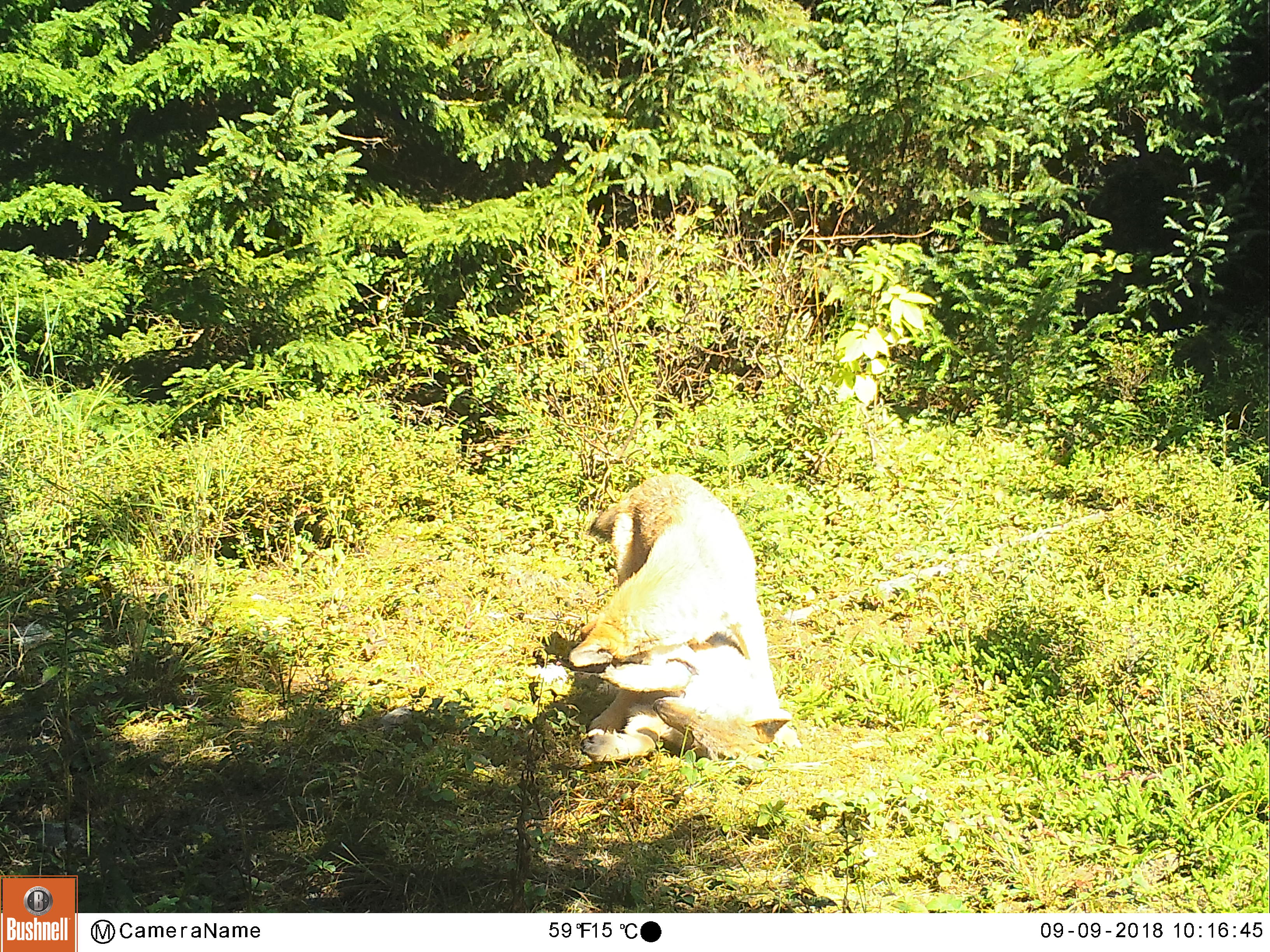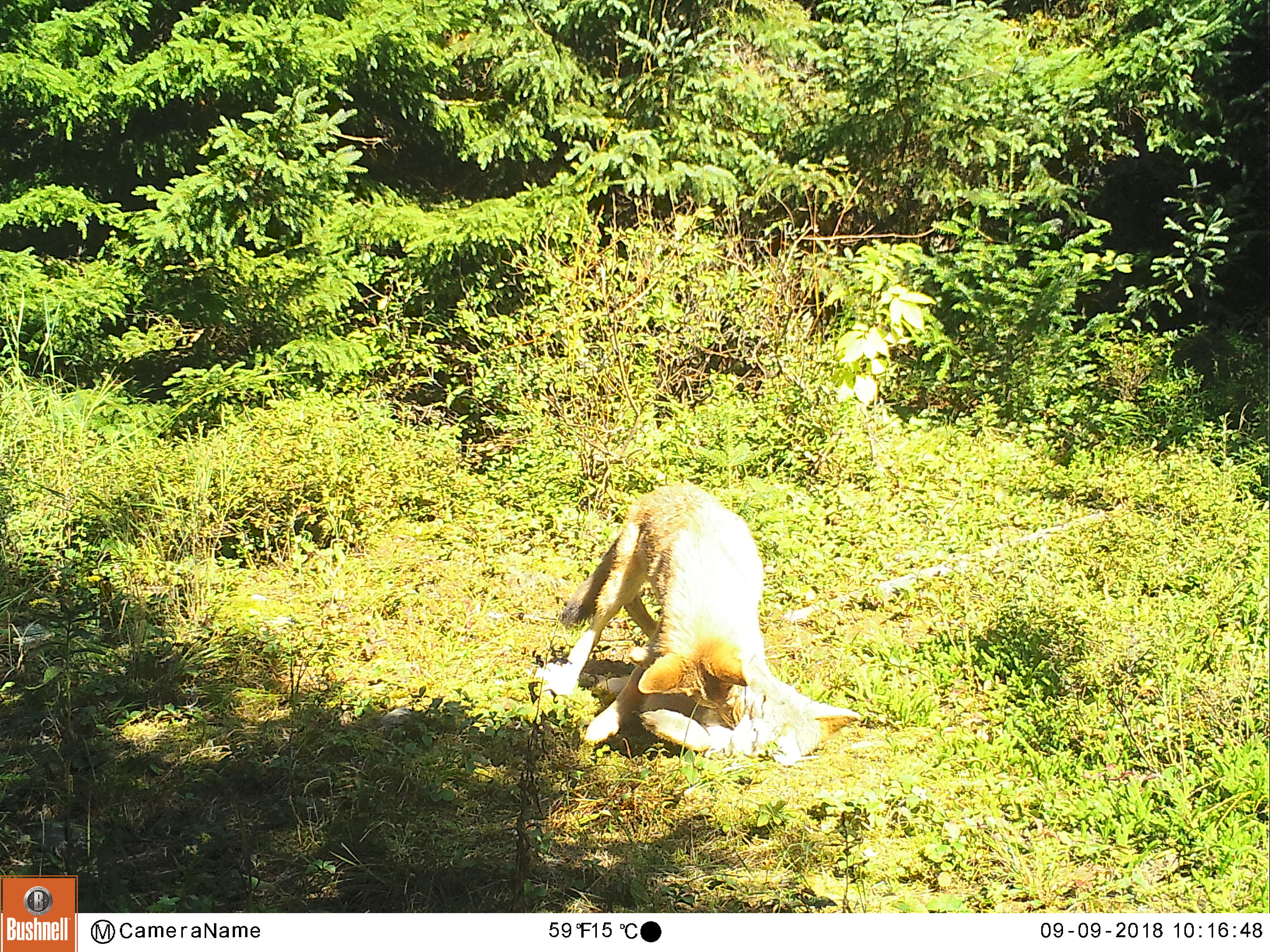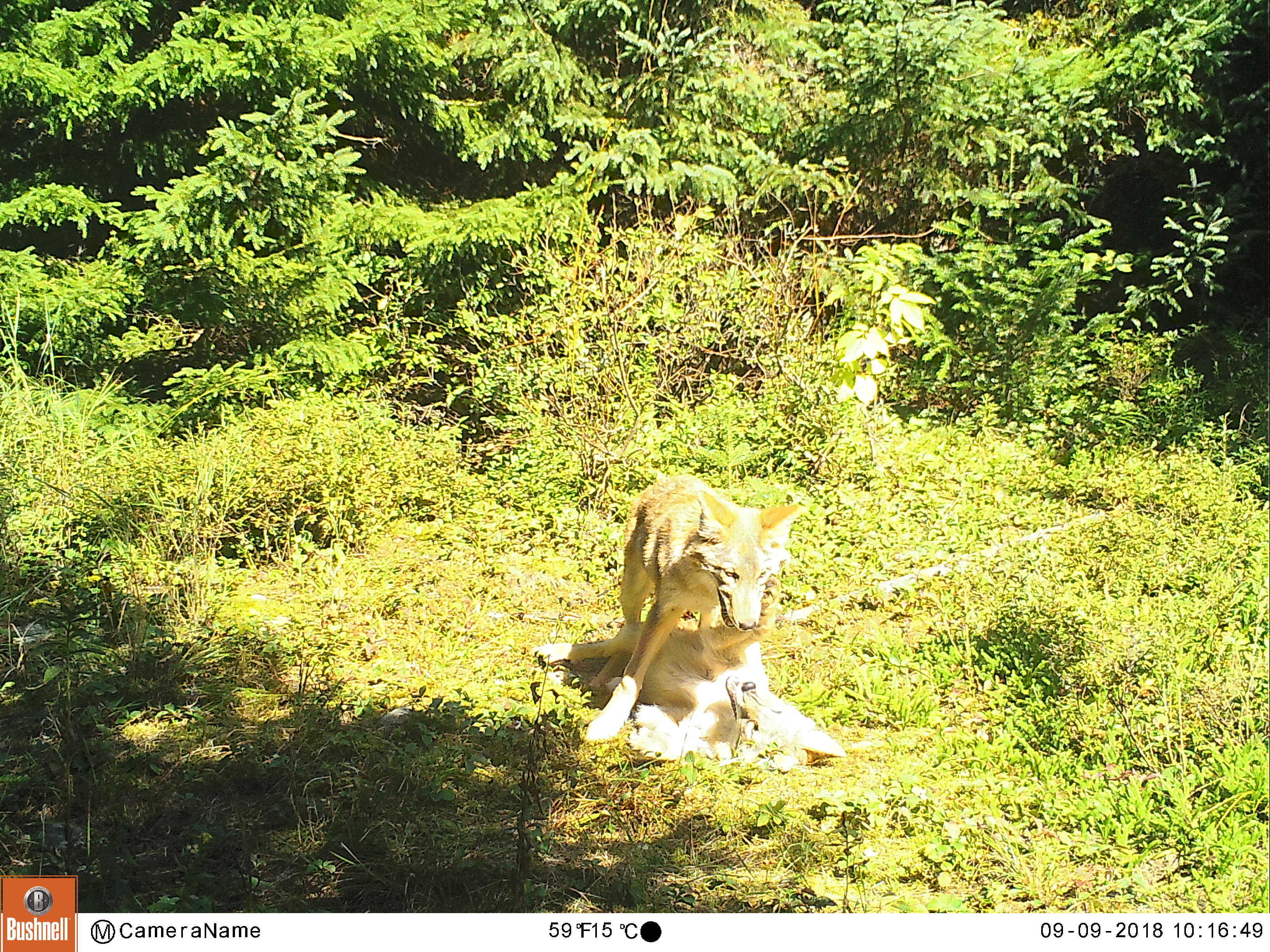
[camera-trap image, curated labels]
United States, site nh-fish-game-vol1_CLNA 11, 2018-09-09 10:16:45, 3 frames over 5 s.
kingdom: Animalia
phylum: Chordata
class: Mammalia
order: Carnivora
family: Canidae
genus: Canis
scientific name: Canis latrans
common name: coyote